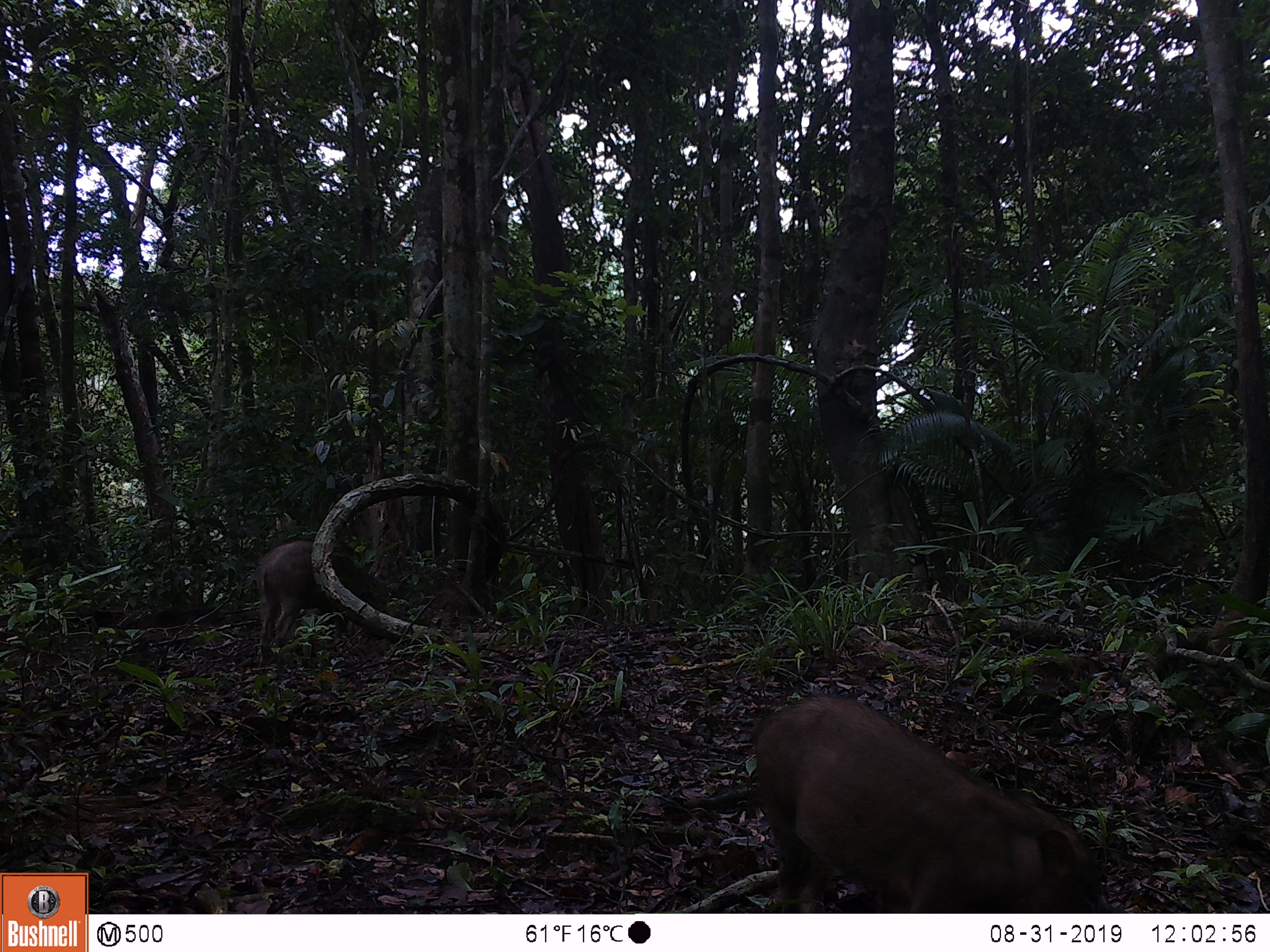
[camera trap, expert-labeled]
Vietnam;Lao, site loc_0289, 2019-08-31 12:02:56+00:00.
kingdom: Animalia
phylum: Chordata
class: Mammalia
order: Artiodactyla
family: Suidae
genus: Sus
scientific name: Sus scrofa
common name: eurasian wild pig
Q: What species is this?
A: Eurasian wild pig (Sus scrofa).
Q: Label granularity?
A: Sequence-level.